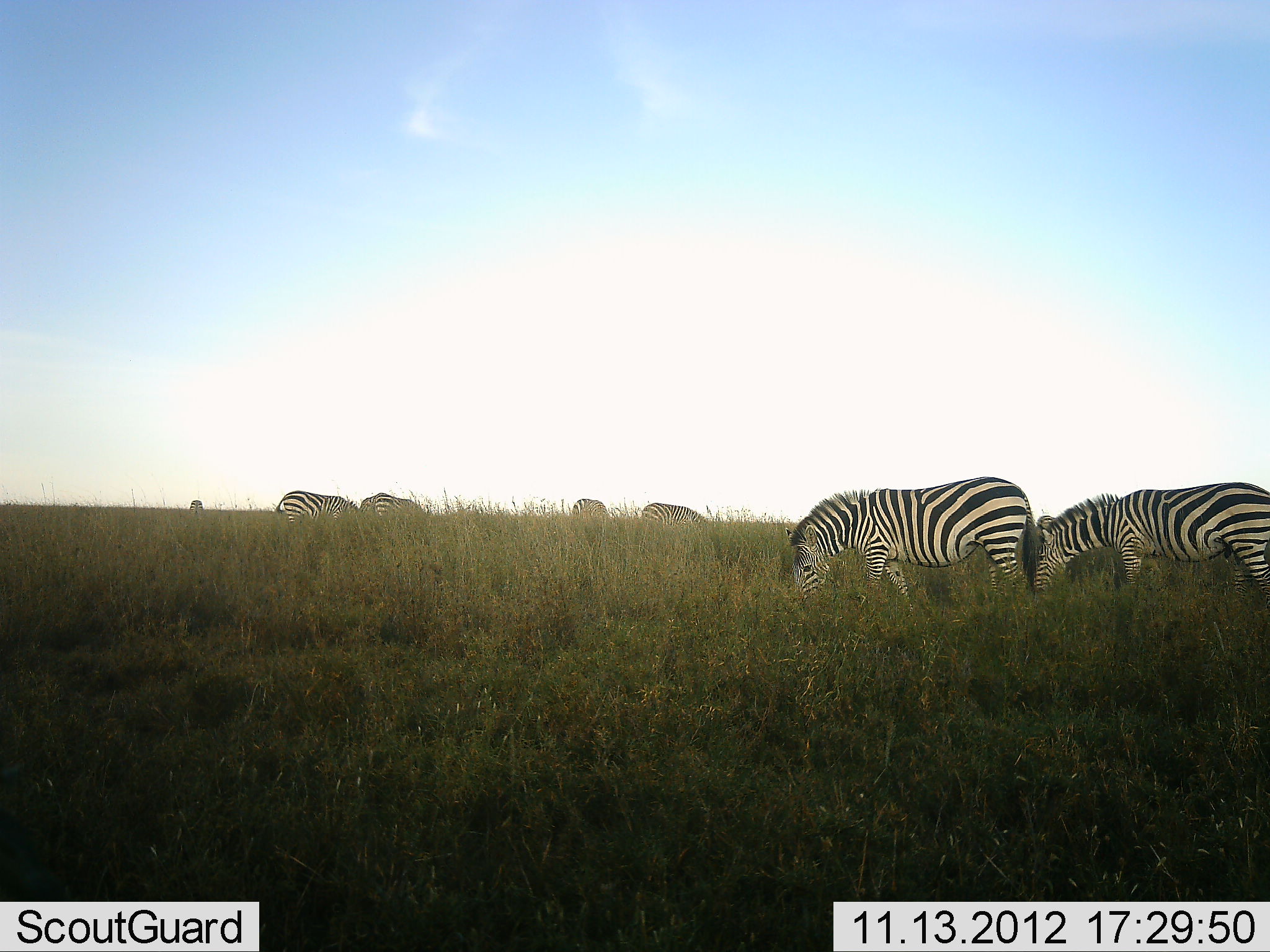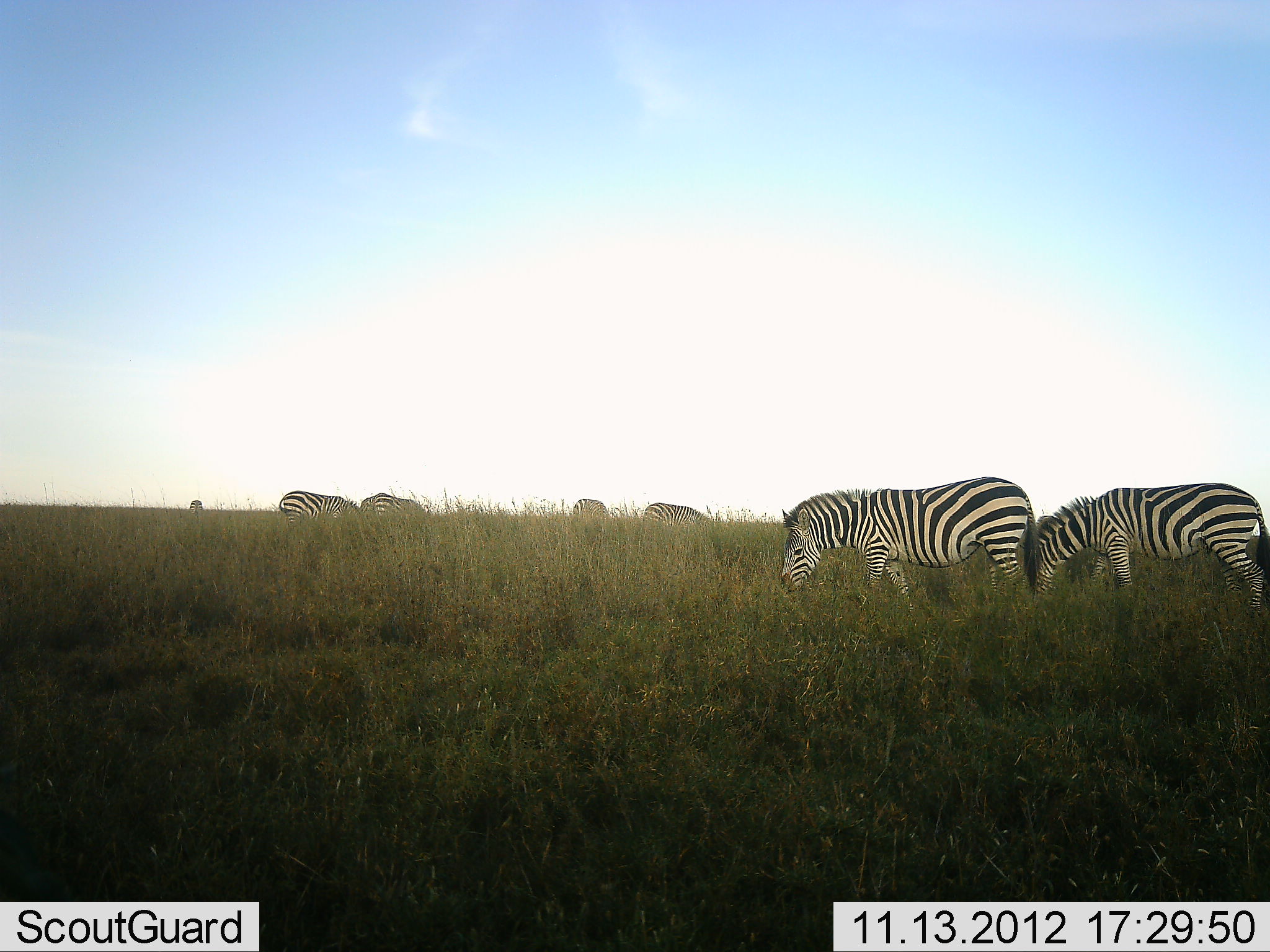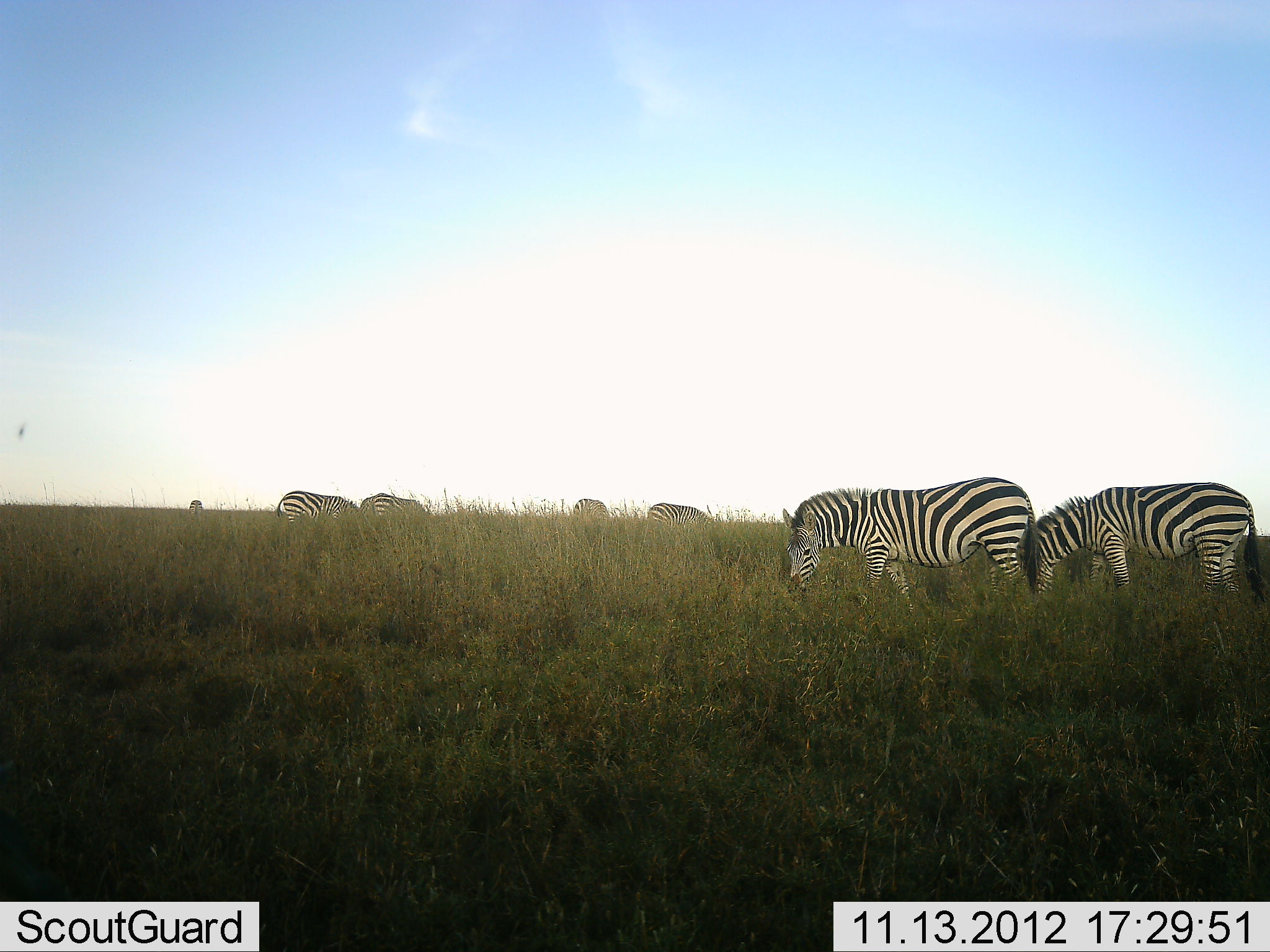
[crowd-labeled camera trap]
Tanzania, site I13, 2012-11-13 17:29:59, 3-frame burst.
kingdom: Animalia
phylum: Chordata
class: Mammalia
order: Perissodactyla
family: Equidae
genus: Equus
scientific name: Equus quagga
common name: plains zebra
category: zebra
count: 6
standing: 25%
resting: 0%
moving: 25%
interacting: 0%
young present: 0%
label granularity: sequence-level